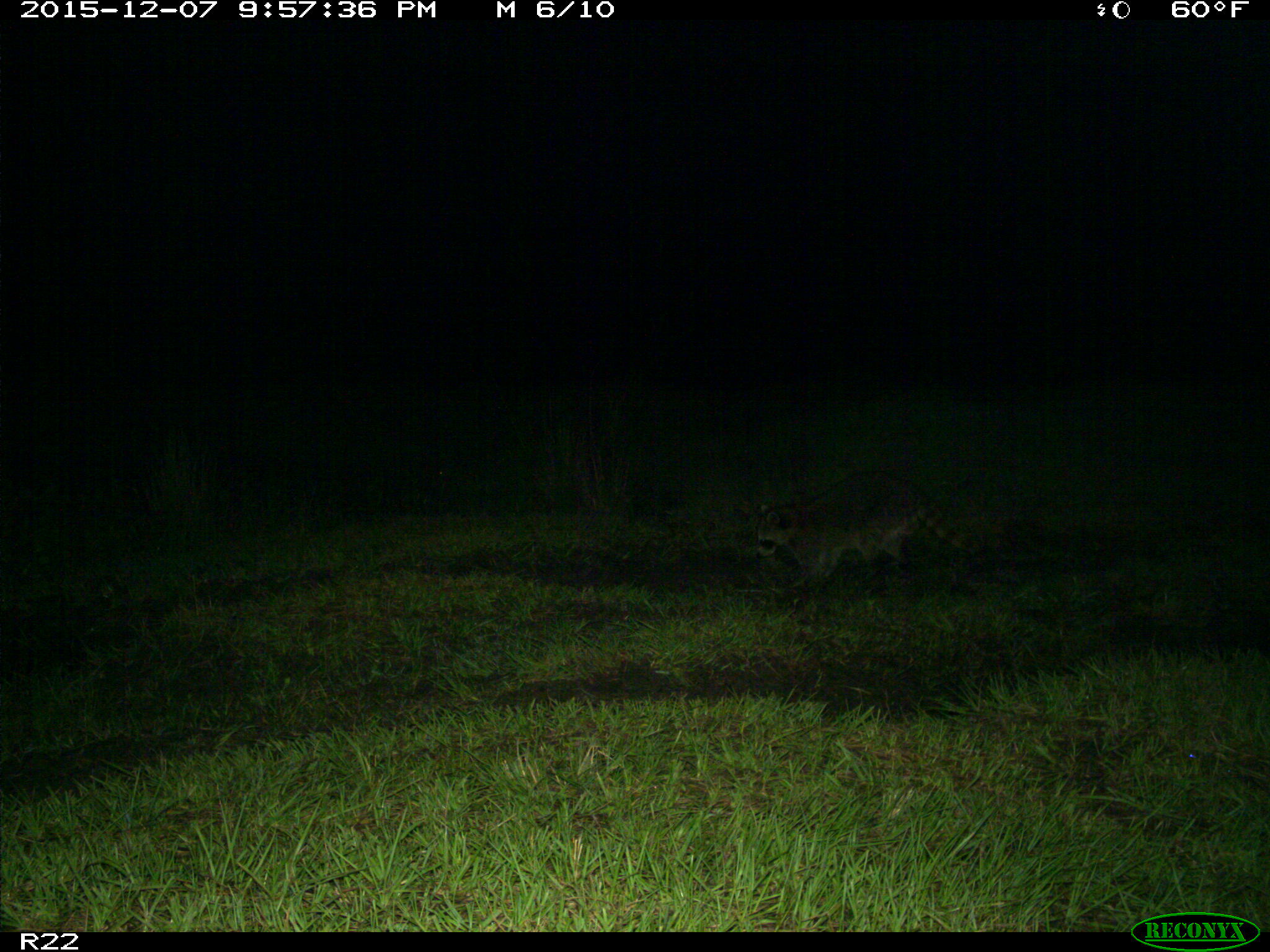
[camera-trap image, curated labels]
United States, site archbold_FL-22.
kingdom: Animalia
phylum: Chordata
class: Mammalia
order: Carnivora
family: Procyonidae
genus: Procyon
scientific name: Procyon lotor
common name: common raccoon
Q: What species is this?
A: Procyon lotor (common raccoon).